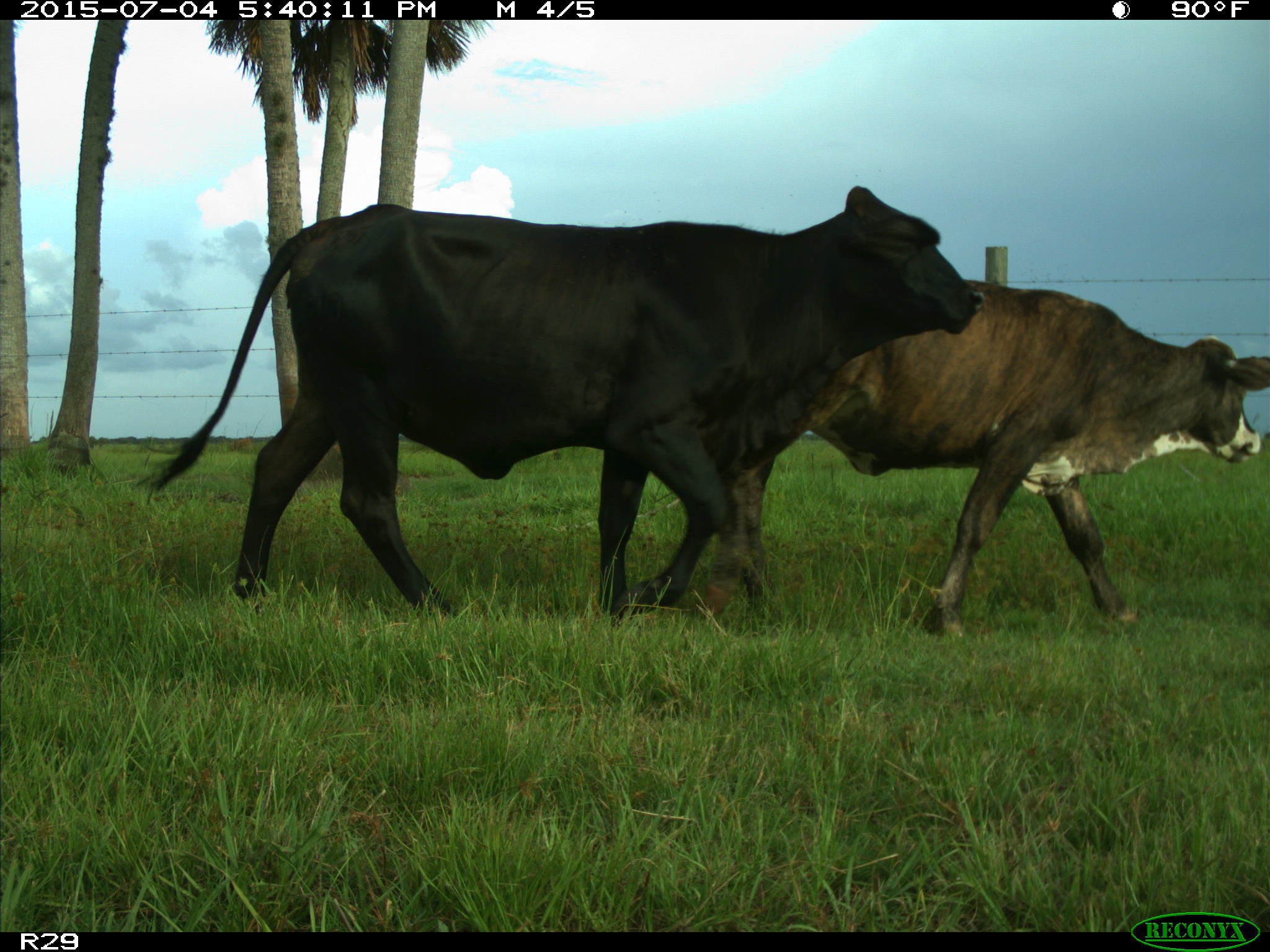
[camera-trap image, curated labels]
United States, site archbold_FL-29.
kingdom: Animalia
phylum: Chordata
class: Mammalia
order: Artiodactyla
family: Bovidae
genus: Bos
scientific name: Bos taurus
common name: domestic cow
Bos taurus (domestic cow).